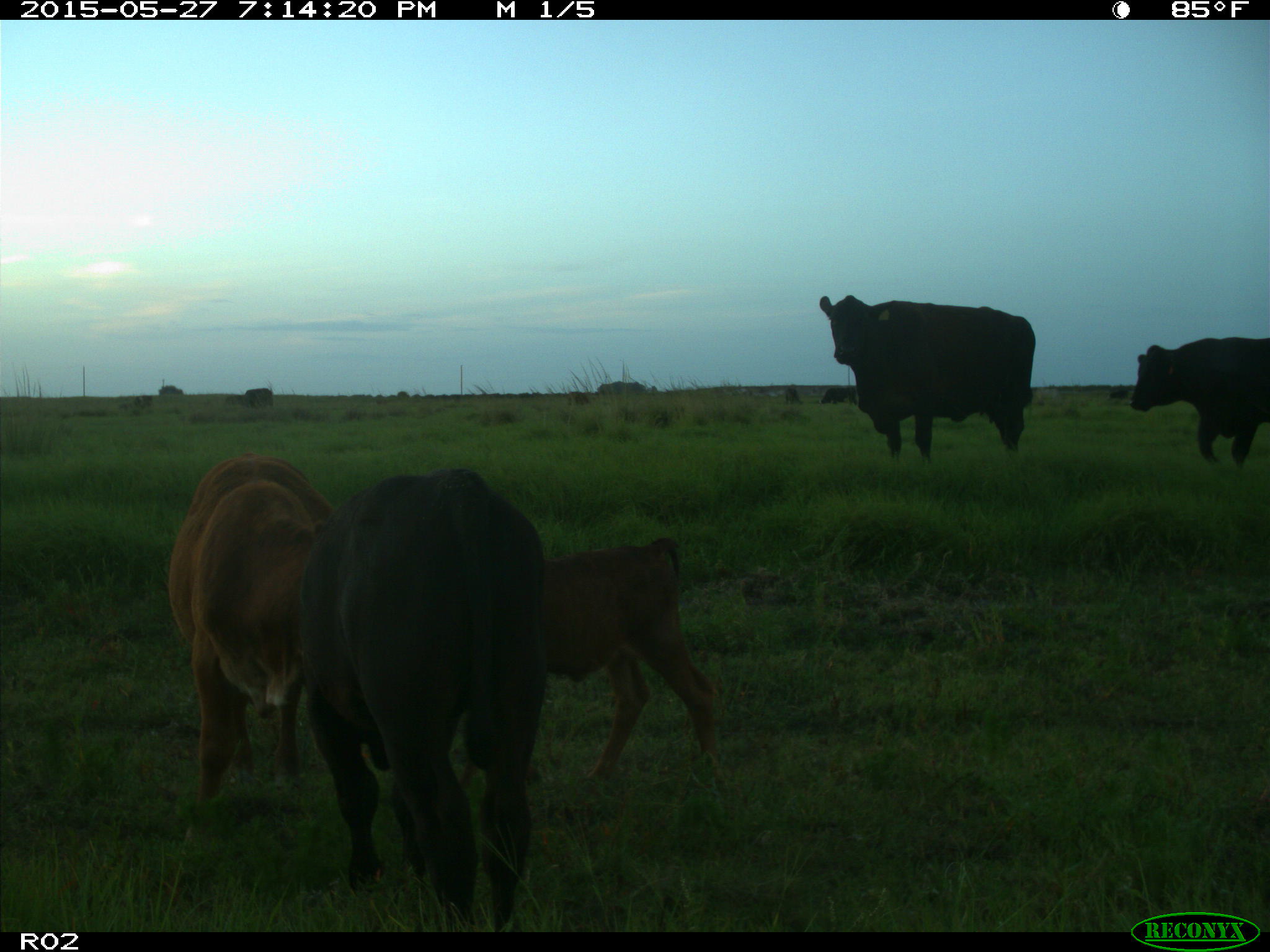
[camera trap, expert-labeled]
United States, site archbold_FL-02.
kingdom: Animalia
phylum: Chordata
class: Mammalia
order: Artiodactyla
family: Bovidae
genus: Bos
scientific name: Bos taurus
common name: domestic cow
Bos taurus (domestic cow).